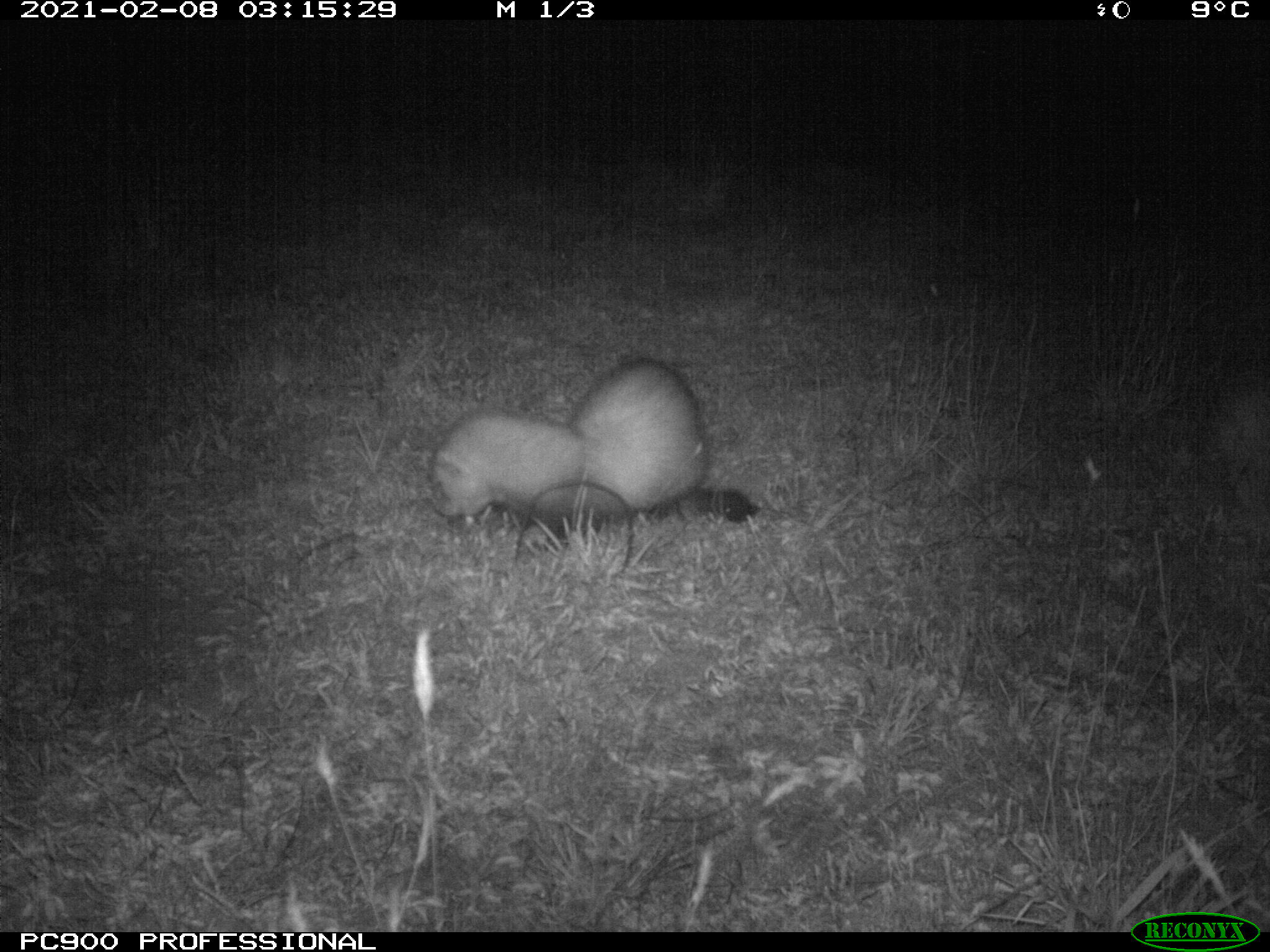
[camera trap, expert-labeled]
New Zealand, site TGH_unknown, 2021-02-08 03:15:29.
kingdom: Animalia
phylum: Chordata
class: Mammalia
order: Carnivora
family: Mustelidae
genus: Mustela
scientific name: Mustela furo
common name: ferret